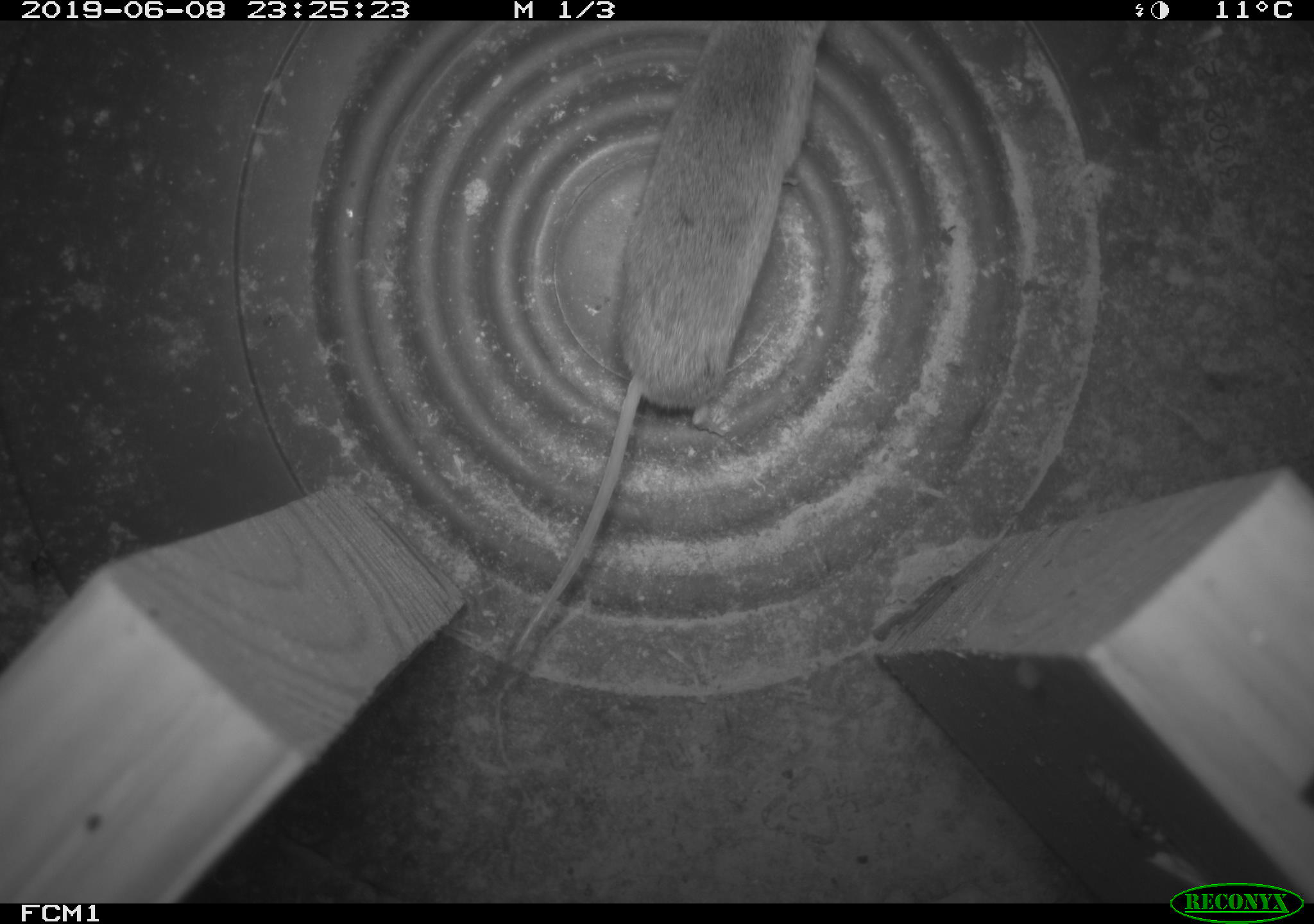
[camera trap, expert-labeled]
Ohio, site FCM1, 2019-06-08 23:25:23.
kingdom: Animalia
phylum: Chordata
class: Mammalia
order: Eulipotyphla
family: Soricidae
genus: Sorex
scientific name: Sorex cinereus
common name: masked shrew